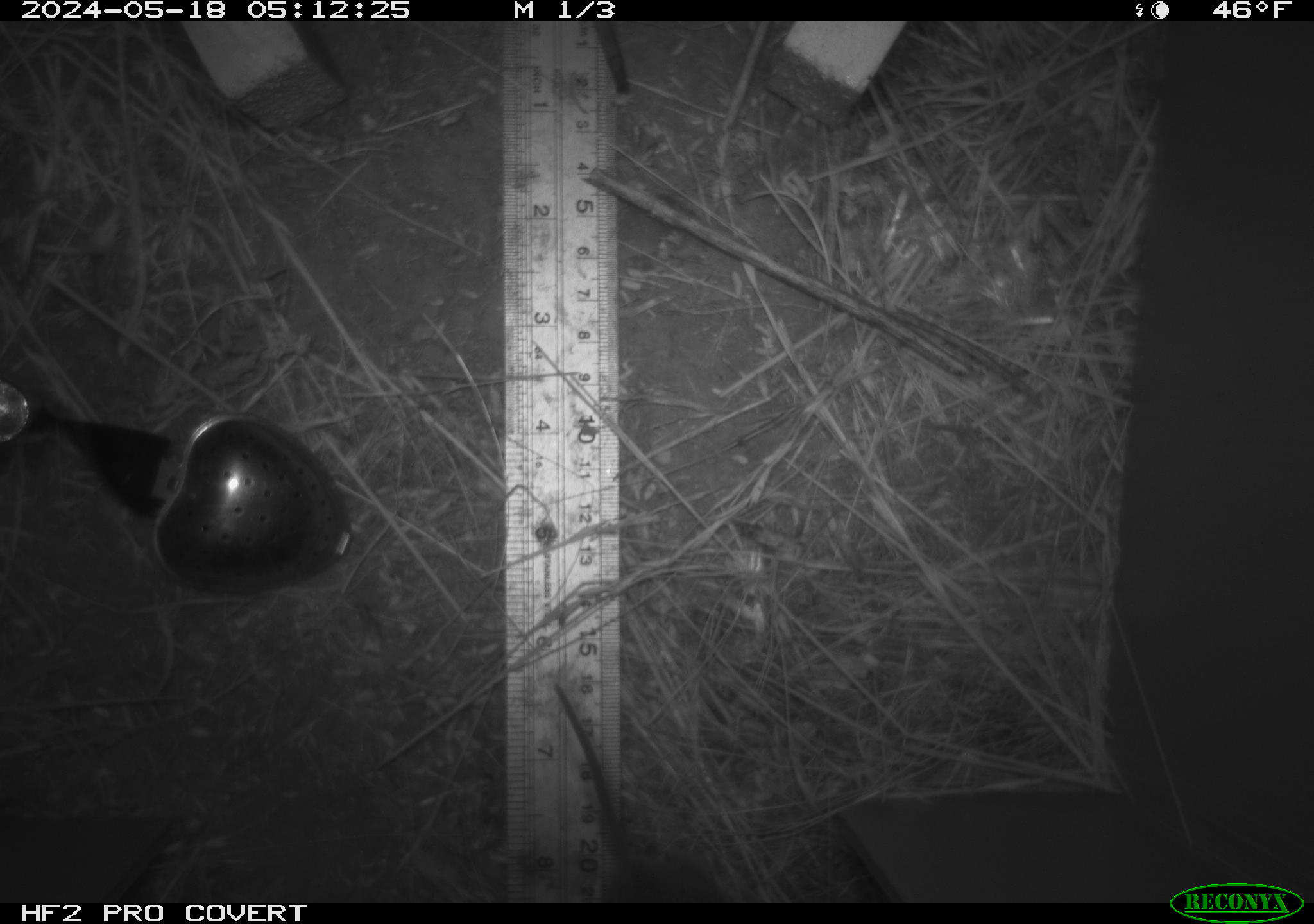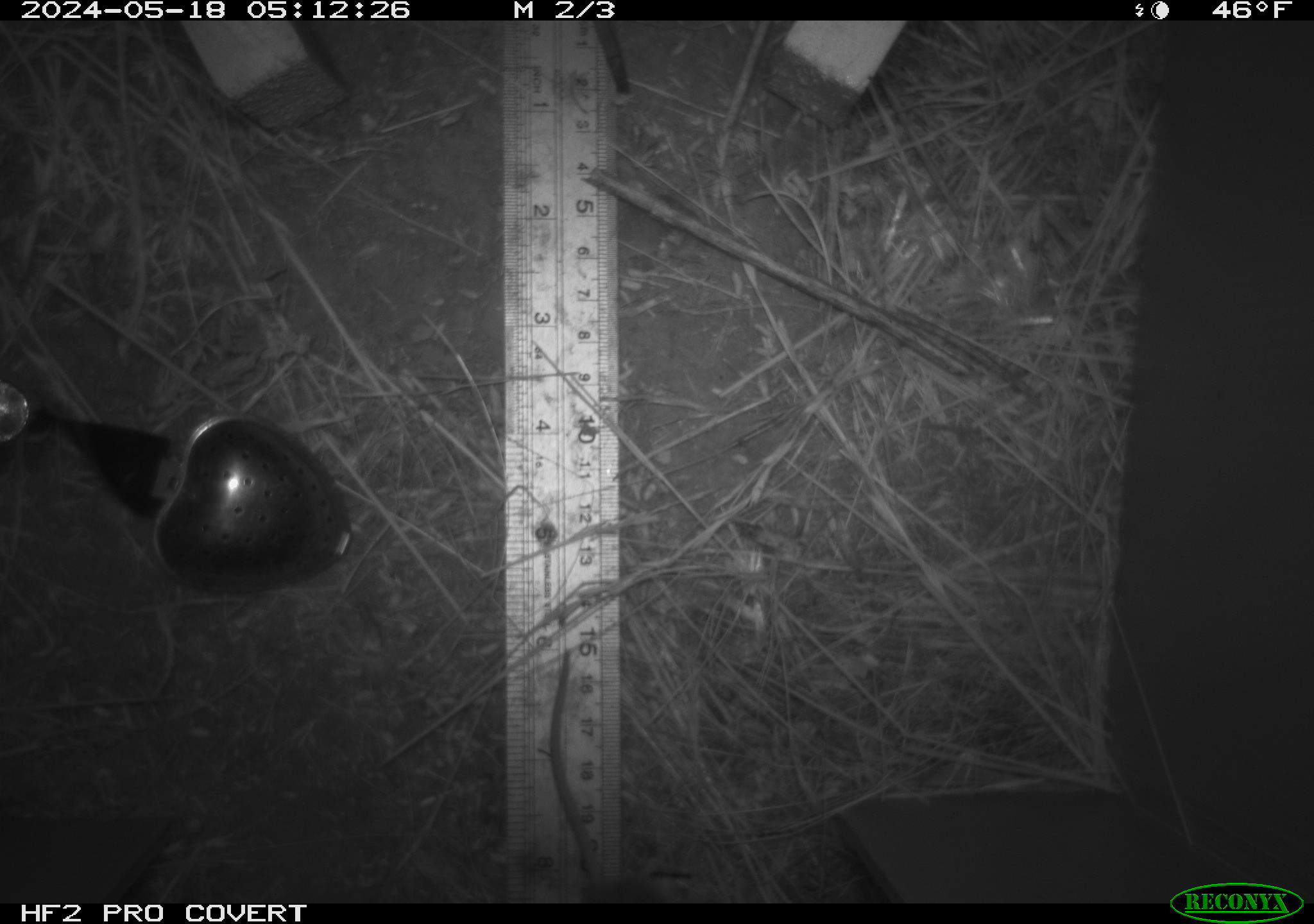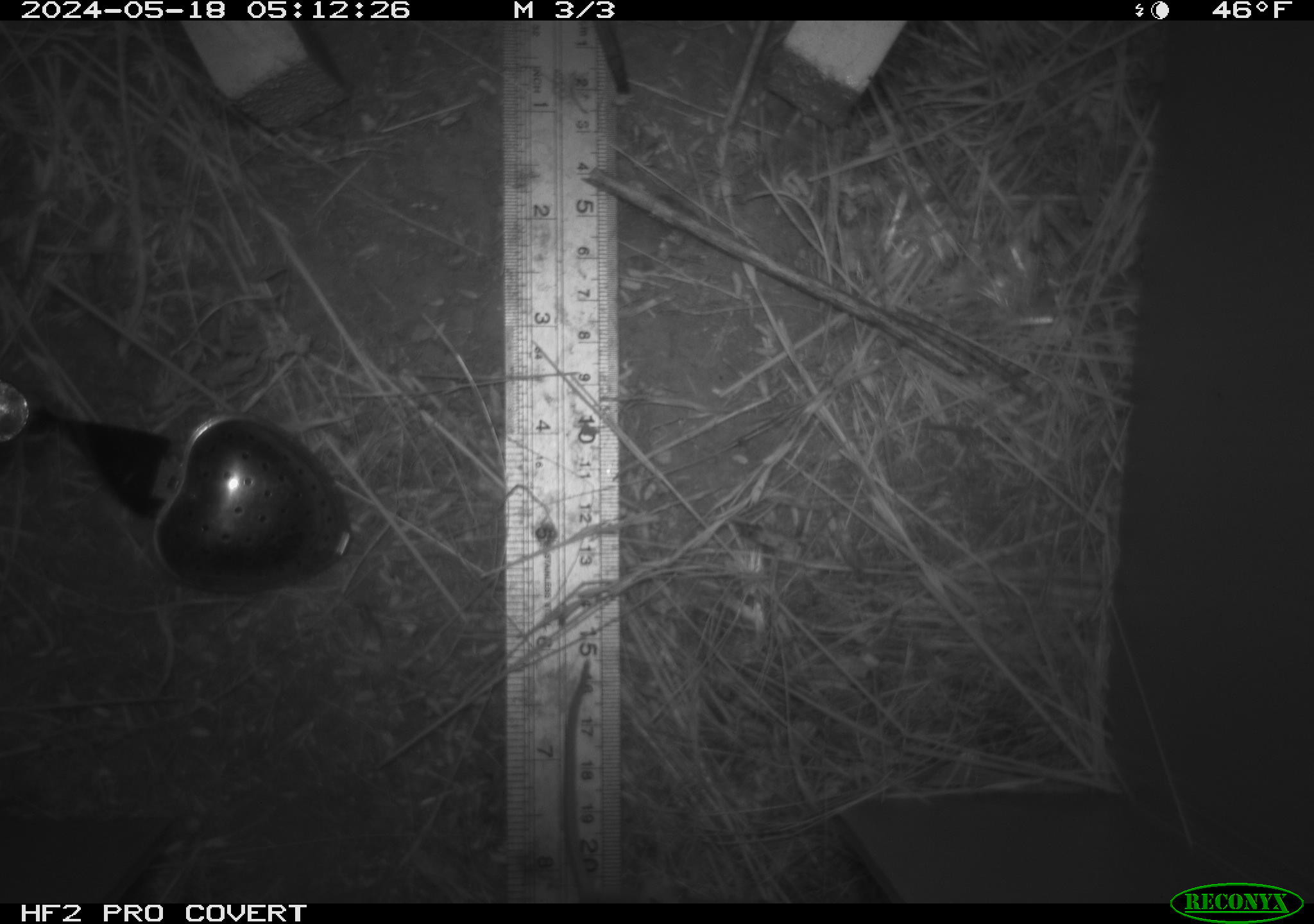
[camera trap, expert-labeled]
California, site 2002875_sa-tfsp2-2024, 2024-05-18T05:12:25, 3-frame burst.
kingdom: Animalia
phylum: Chordata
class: Mammalia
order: Rodentia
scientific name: Rodentia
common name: rodent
Rodent (Rodentia).